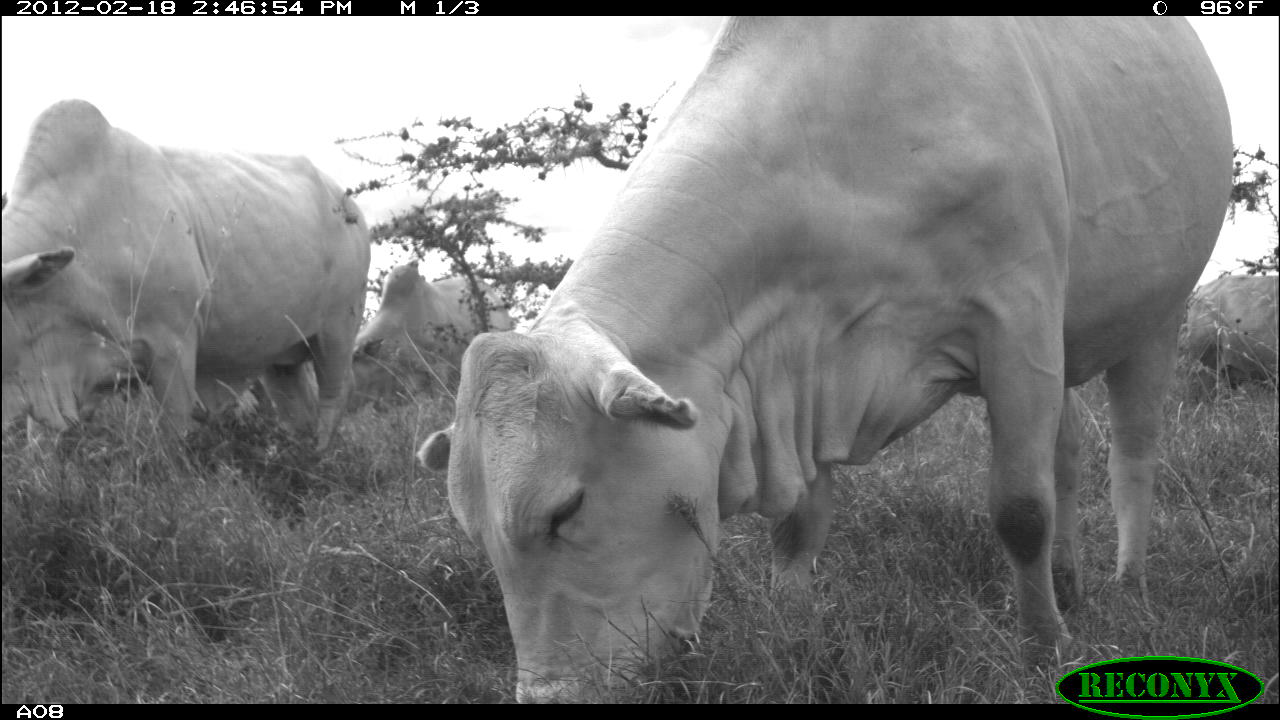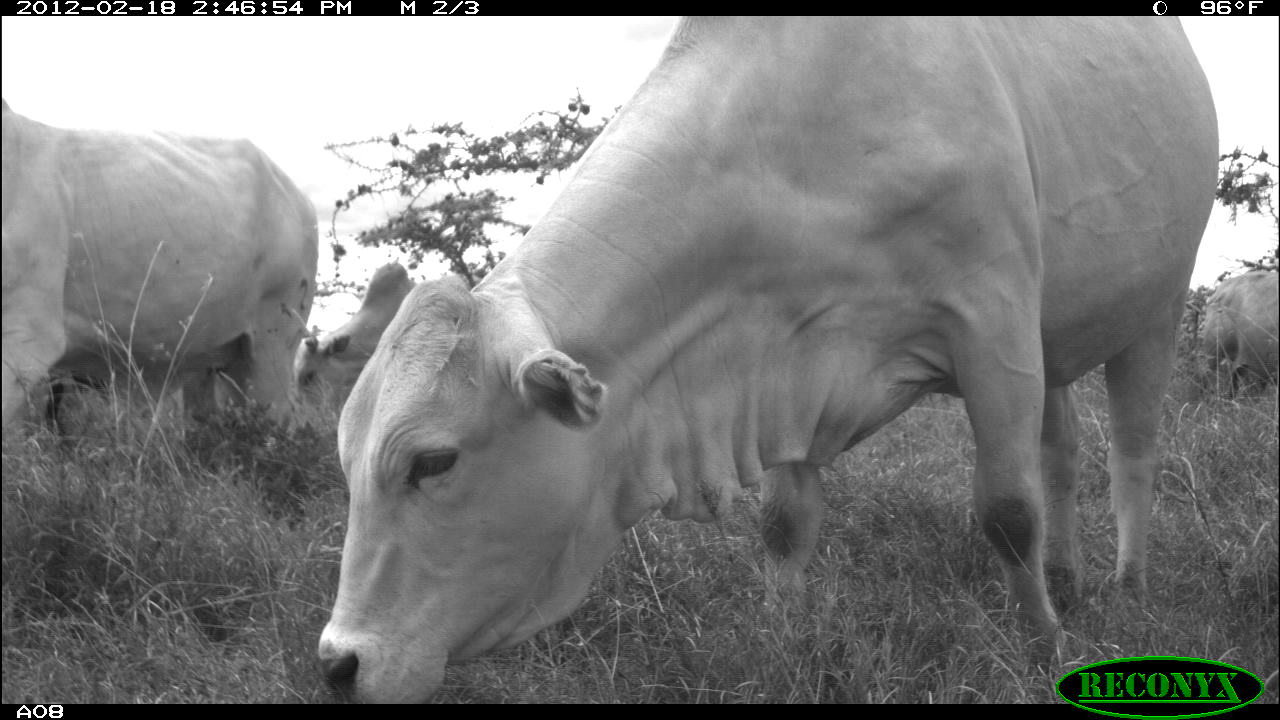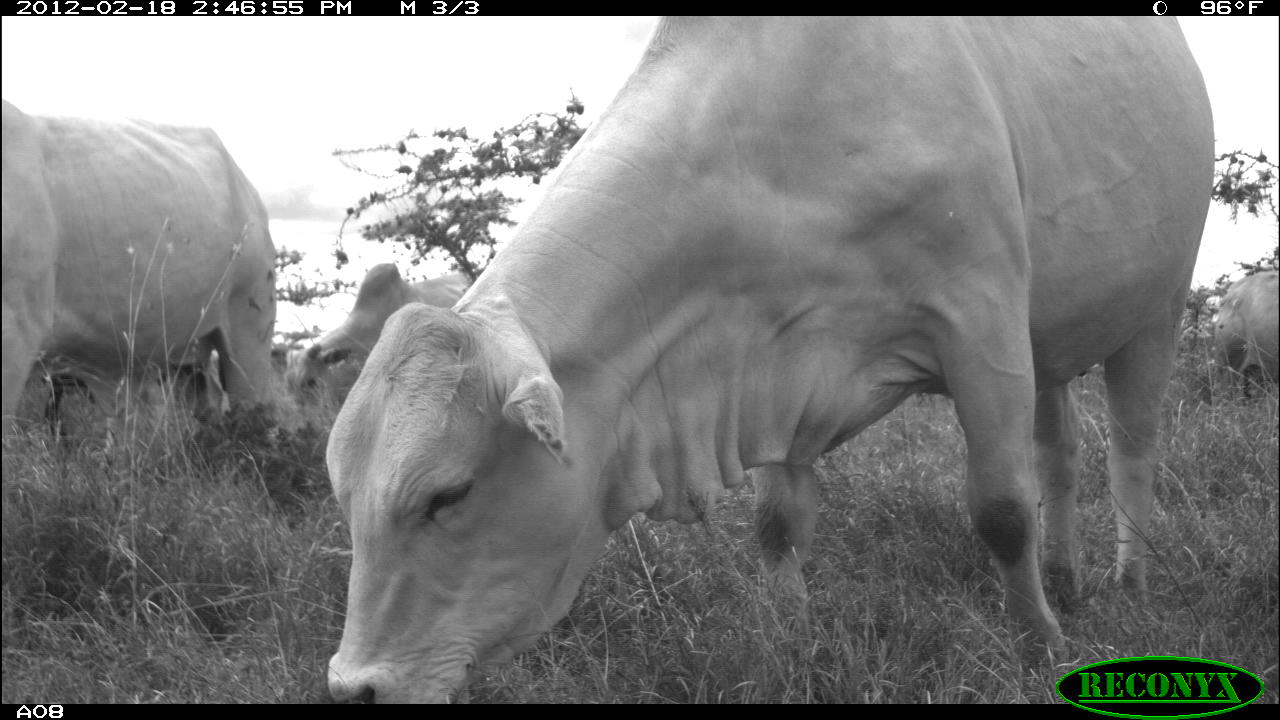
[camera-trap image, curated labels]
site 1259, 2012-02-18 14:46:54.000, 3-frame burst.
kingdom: Animalia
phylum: Chordata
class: Mammalia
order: Artiodactyla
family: Bovidae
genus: Bos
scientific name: Bos taurus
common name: domestic cattle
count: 4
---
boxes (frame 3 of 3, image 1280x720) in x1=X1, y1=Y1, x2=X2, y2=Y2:
bos taurus: x1=322, y1=14, x2=1215, y2=699; x1=1, y1=94, x2=275, y2=438; x1=281, y1=259, x2=468, y2=401; x1=1209, y1=269, x2=1277, y2=400